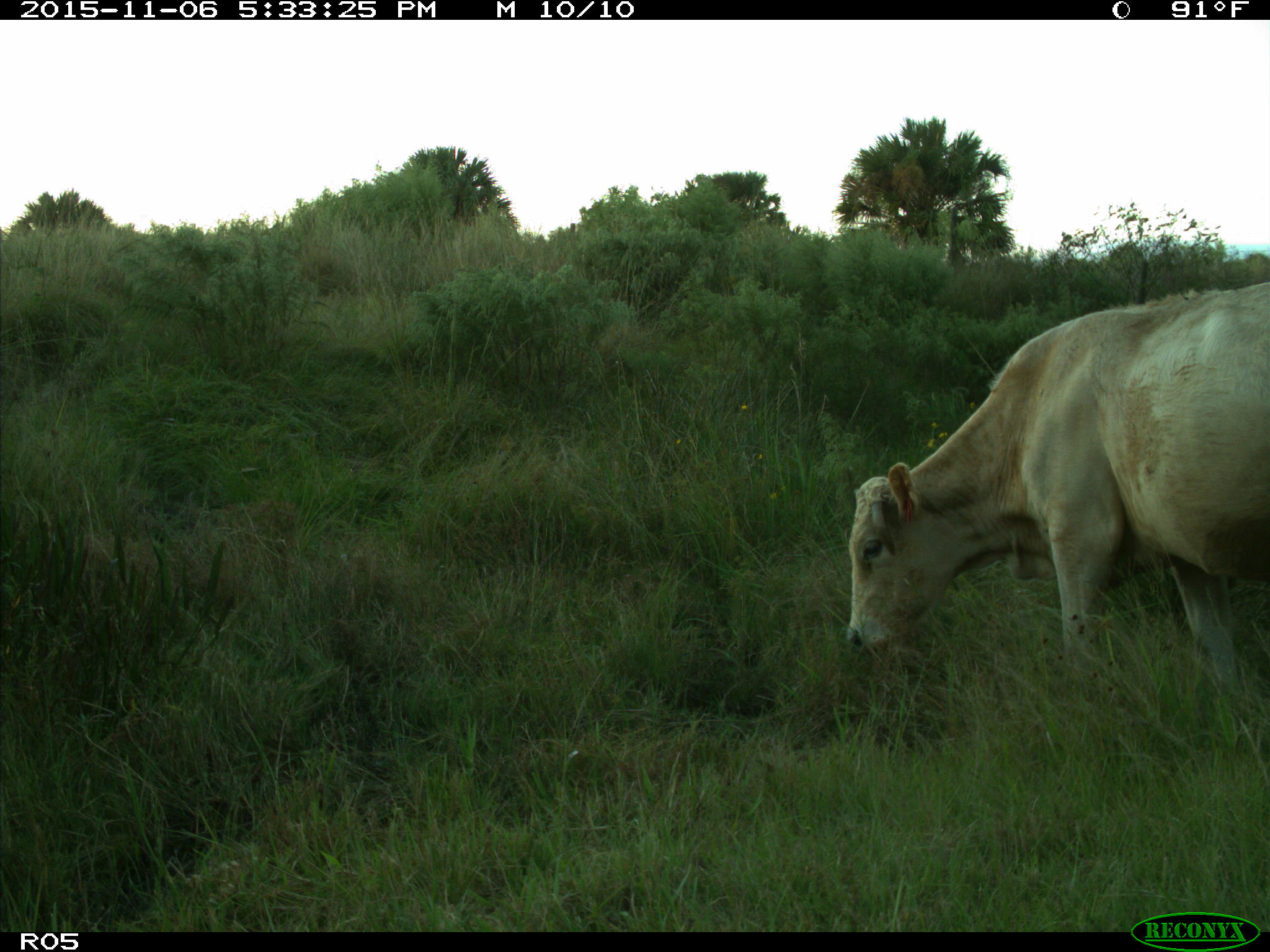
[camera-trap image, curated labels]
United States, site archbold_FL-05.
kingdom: Animalia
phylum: Chordata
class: Mammalia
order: Artiodactyla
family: Bovidae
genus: Bos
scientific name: Bos taurus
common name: domestic cow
Bos taurus (domestic cow).